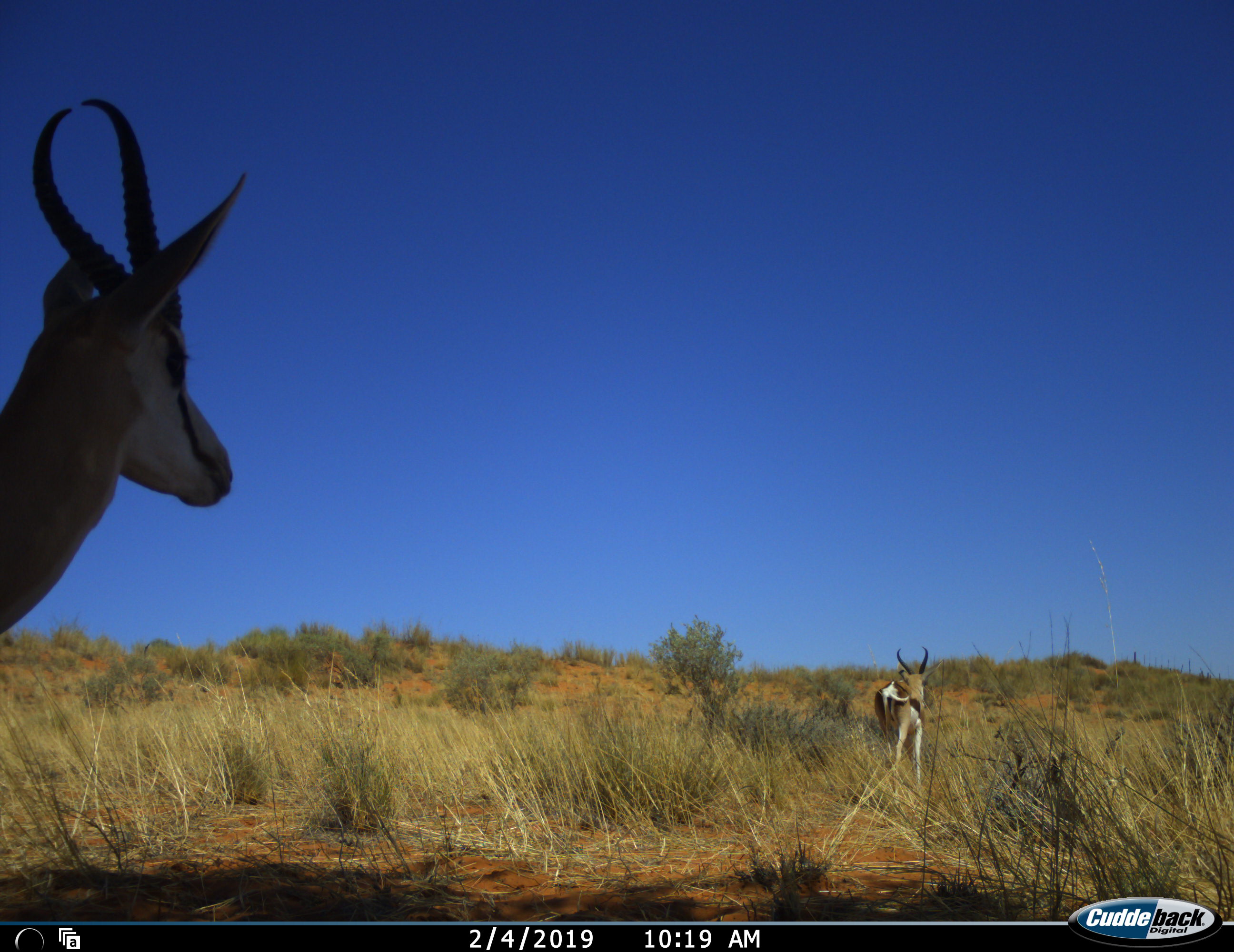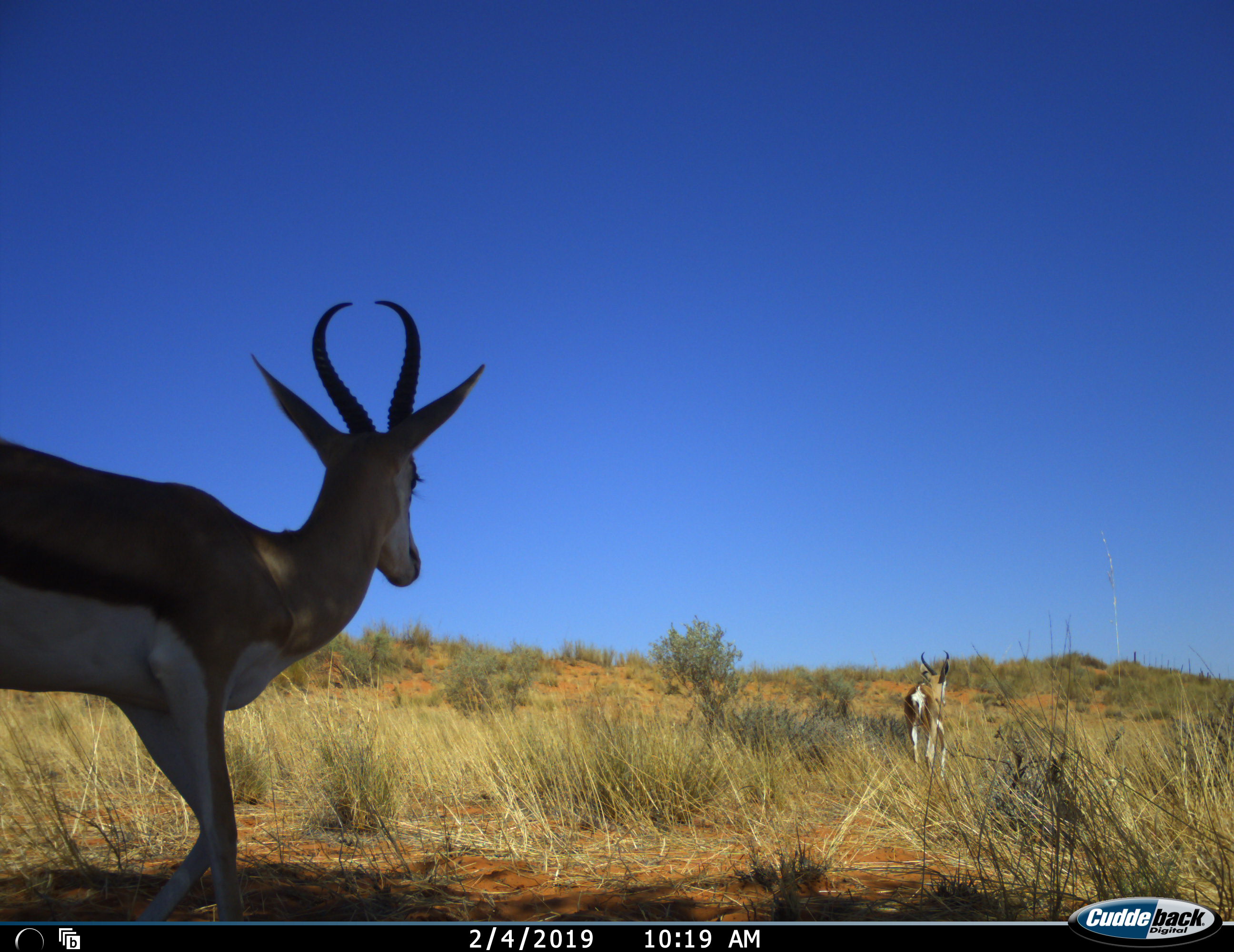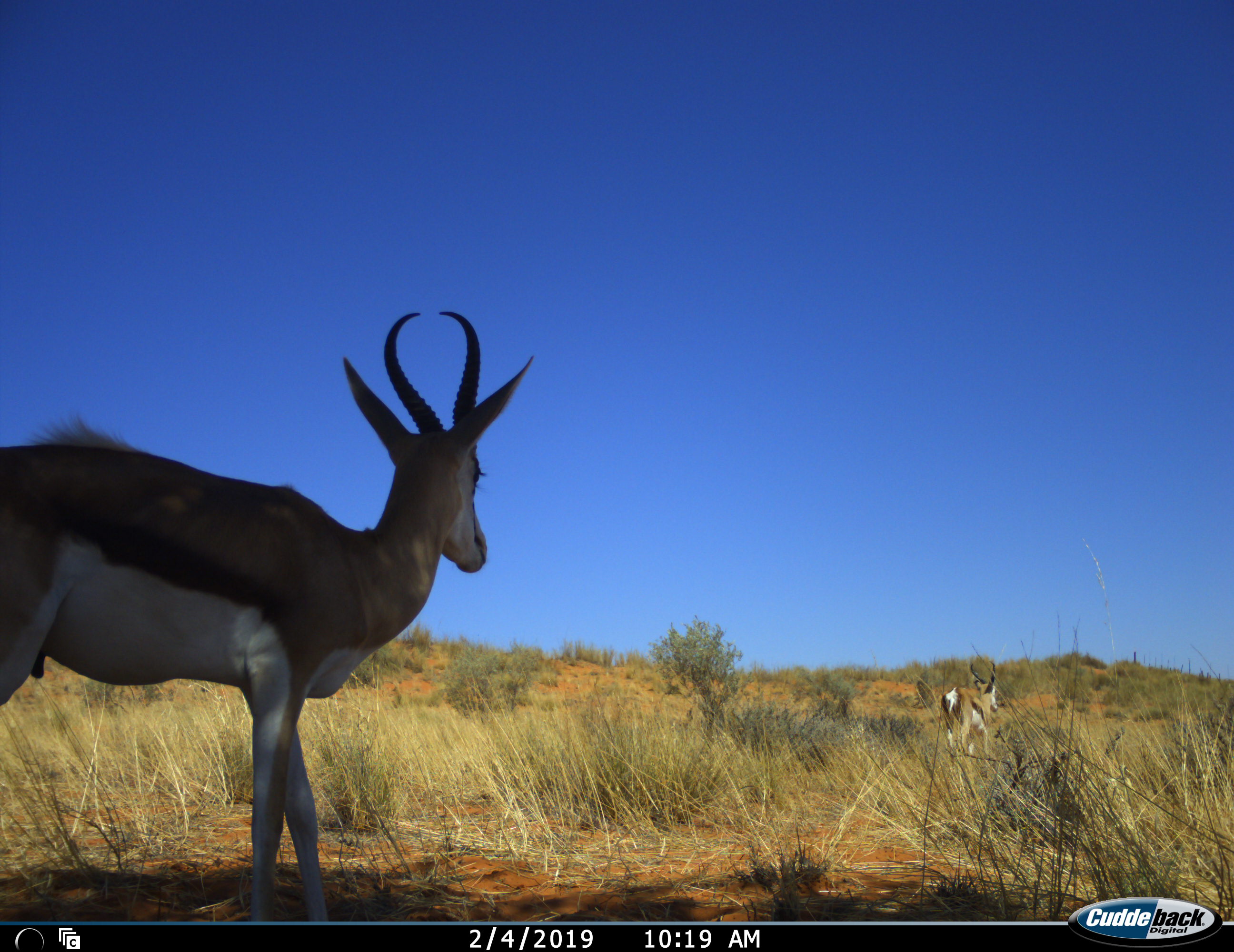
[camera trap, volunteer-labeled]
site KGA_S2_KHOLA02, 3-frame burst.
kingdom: Animalia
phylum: Chordata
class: Mammalia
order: Artiodactyla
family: Bovidae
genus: Antidorcas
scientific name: Antidorcas marsupialis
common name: springbok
Springbok (Antidorcas marsupialis), count 2. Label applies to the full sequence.